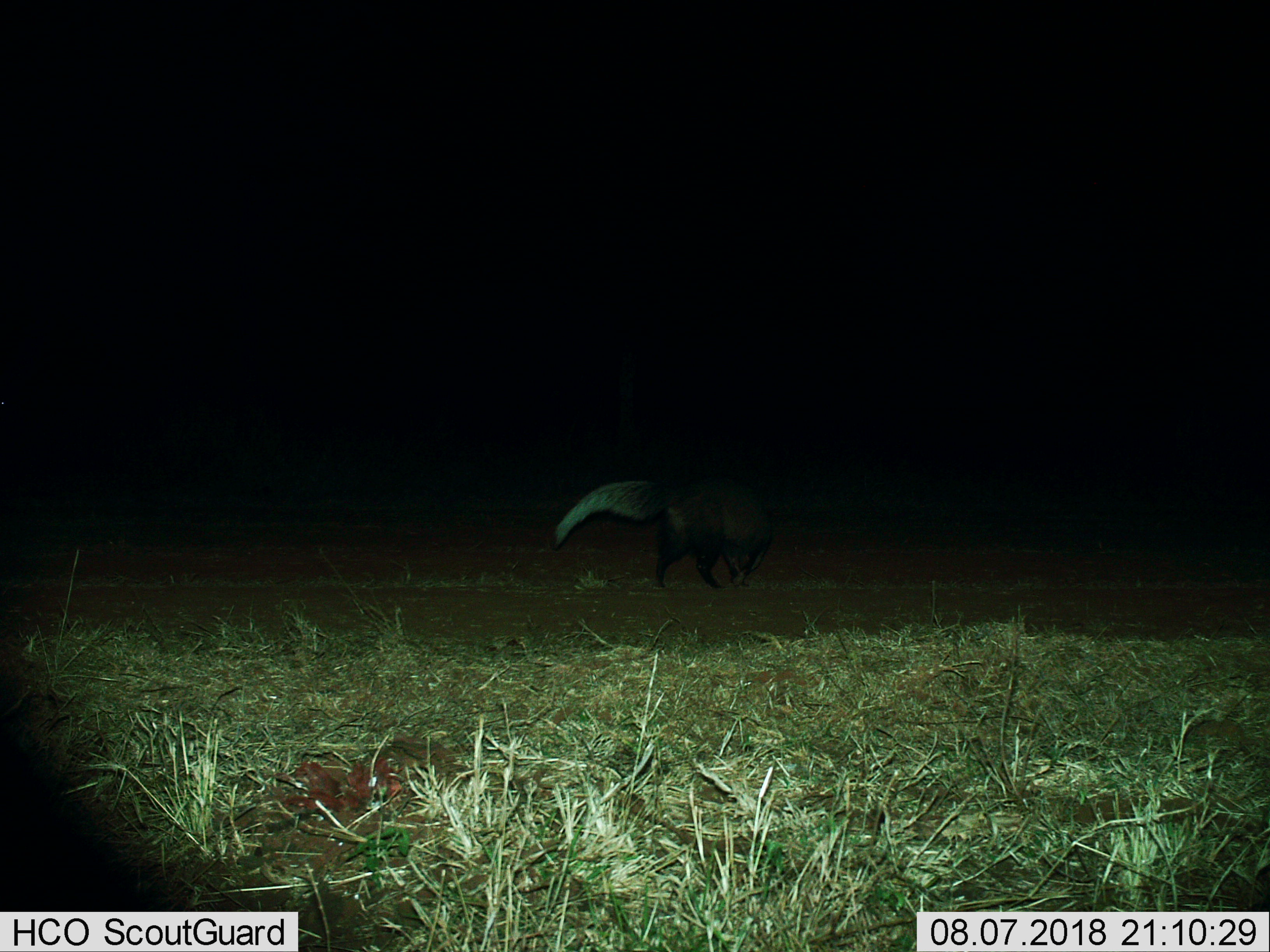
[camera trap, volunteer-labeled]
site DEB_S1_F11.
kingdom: Animalia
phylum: Chordata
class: Mammalia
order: Carnivora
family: Herpestidae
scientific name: Herpestidae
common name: mongoose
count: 1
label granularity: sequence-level